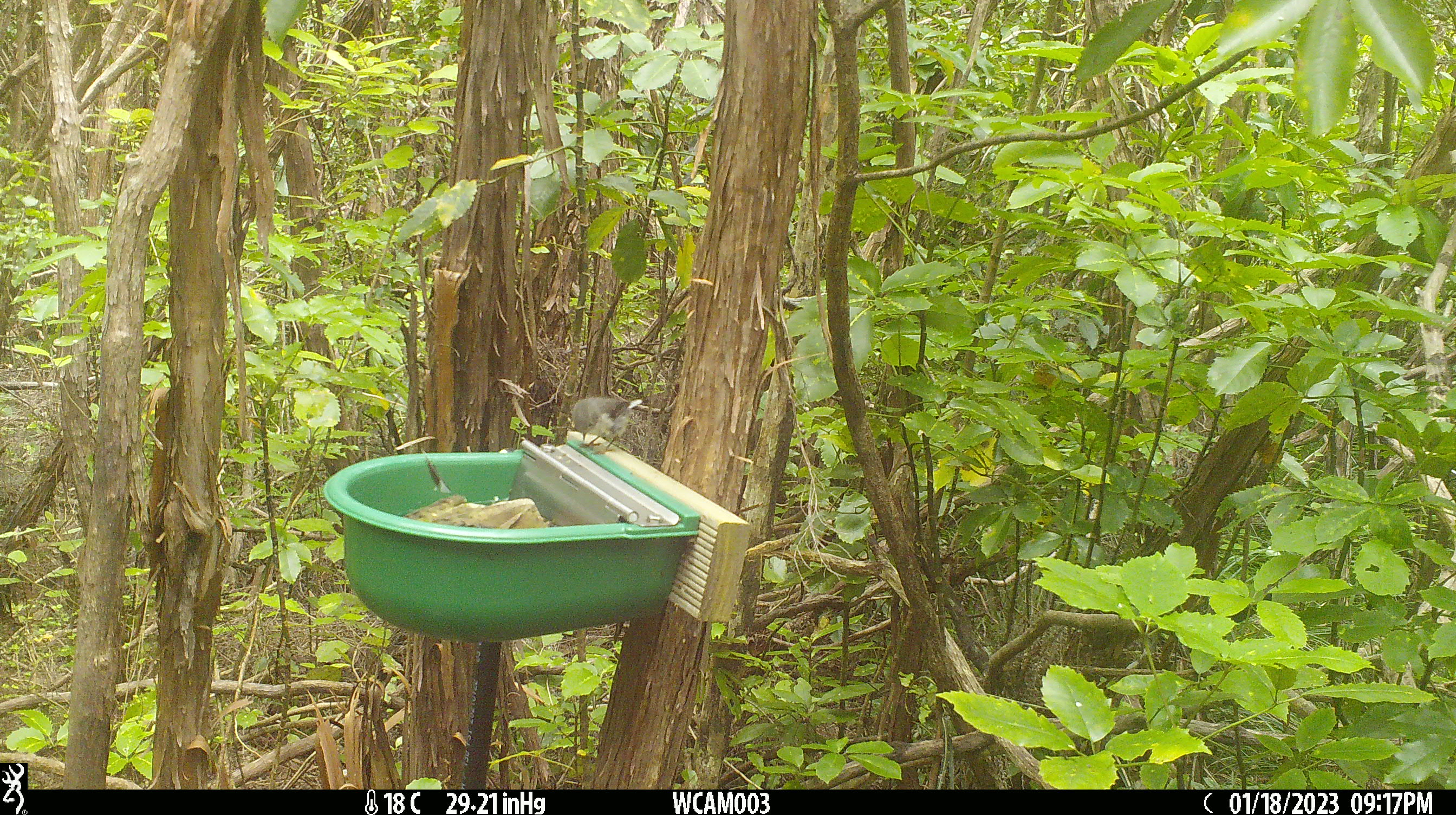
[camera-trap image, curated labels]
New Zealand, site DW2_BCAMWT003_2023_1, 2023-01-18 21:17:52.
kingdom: Animalia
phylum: Chordata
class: Aves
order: Passeriformes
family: Petroicidae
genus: Petroica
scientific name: Petroica macrocephala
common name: tomtit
Tomtit (Petroica macrocephala).